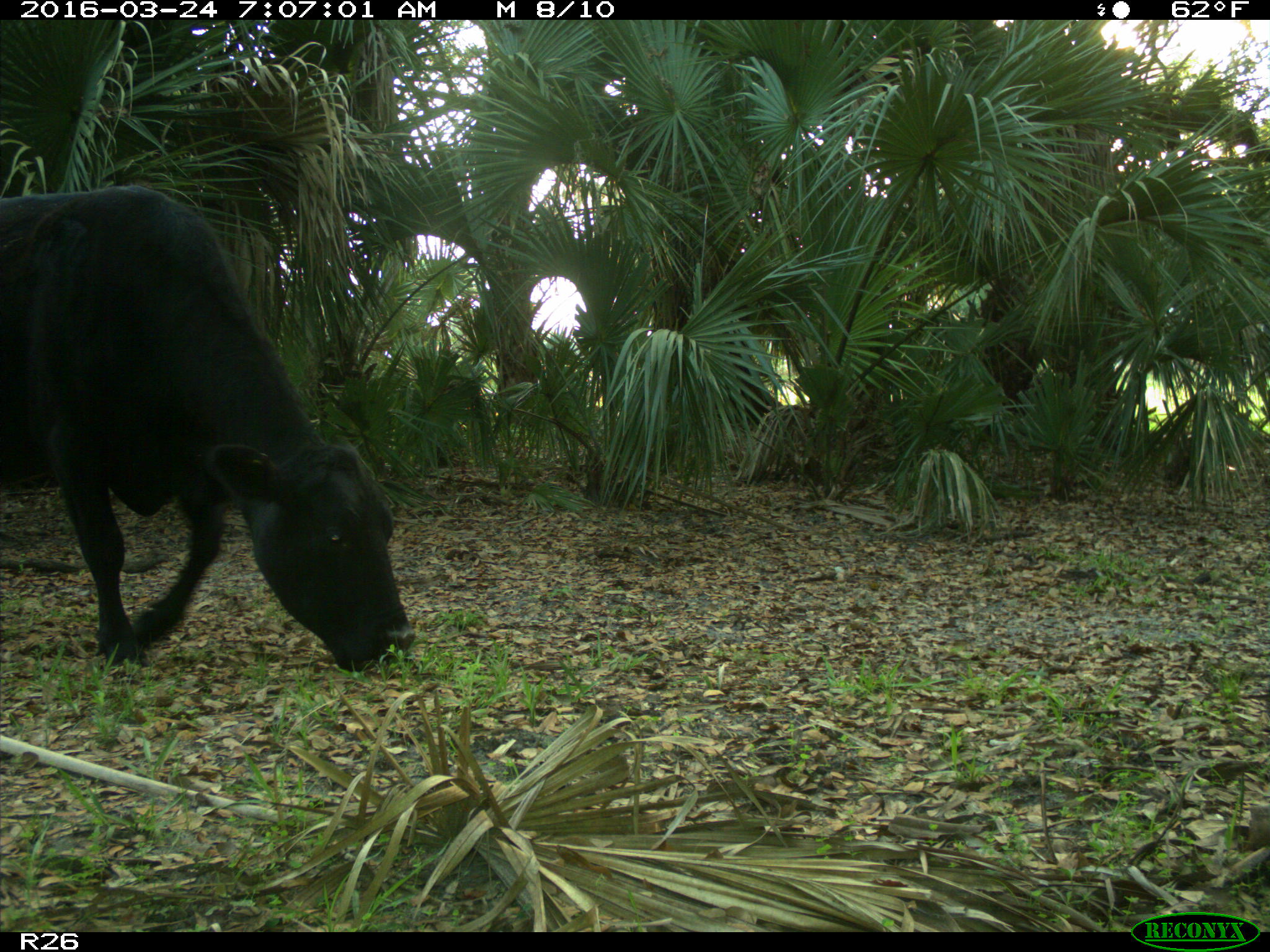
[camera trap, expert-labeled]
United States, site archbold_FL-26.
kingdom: Animalia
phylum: Chordata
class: Mammalia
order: Artiodactyla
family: Bovidae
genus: Bos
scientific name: Bos taurus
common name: domestic cow